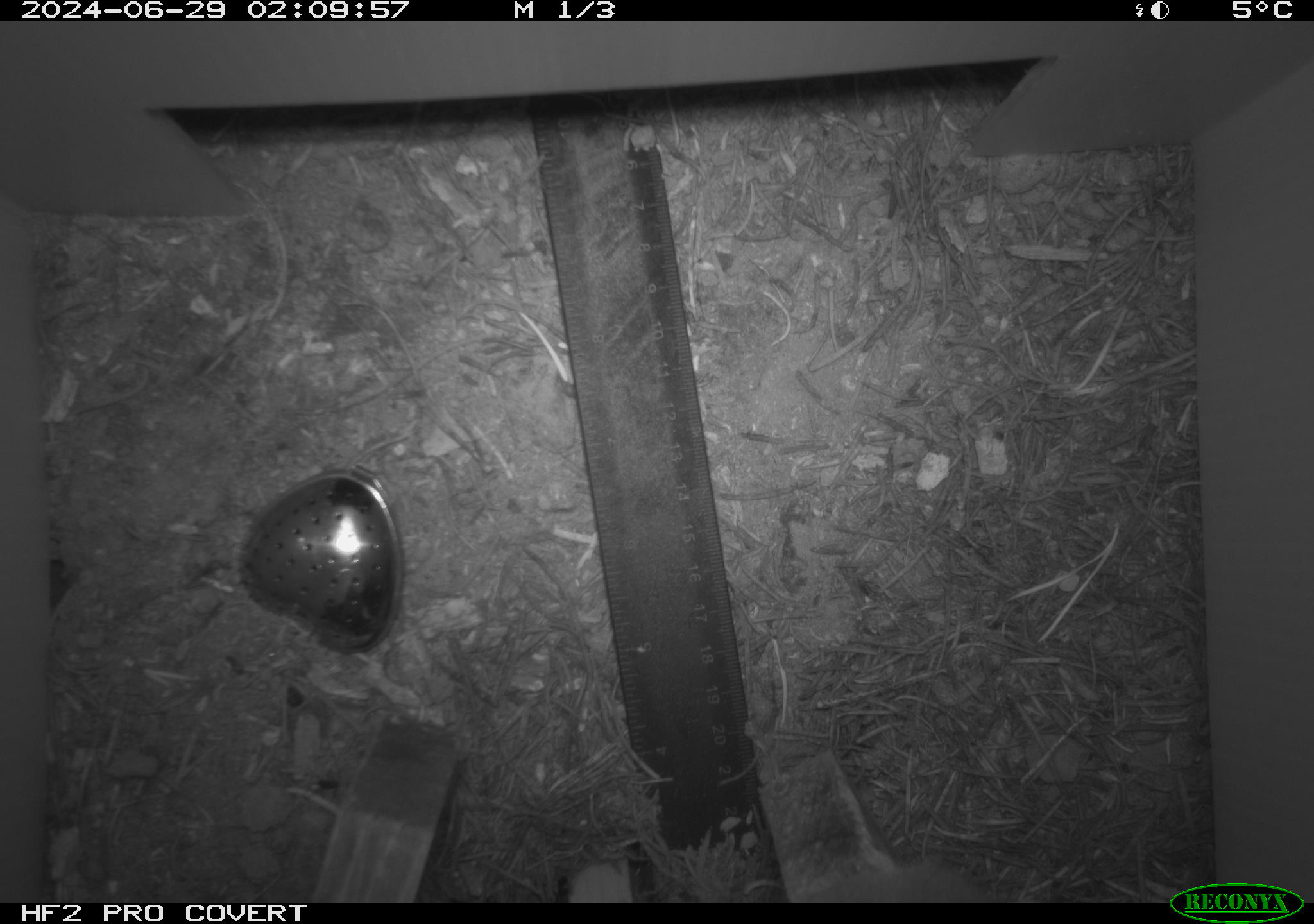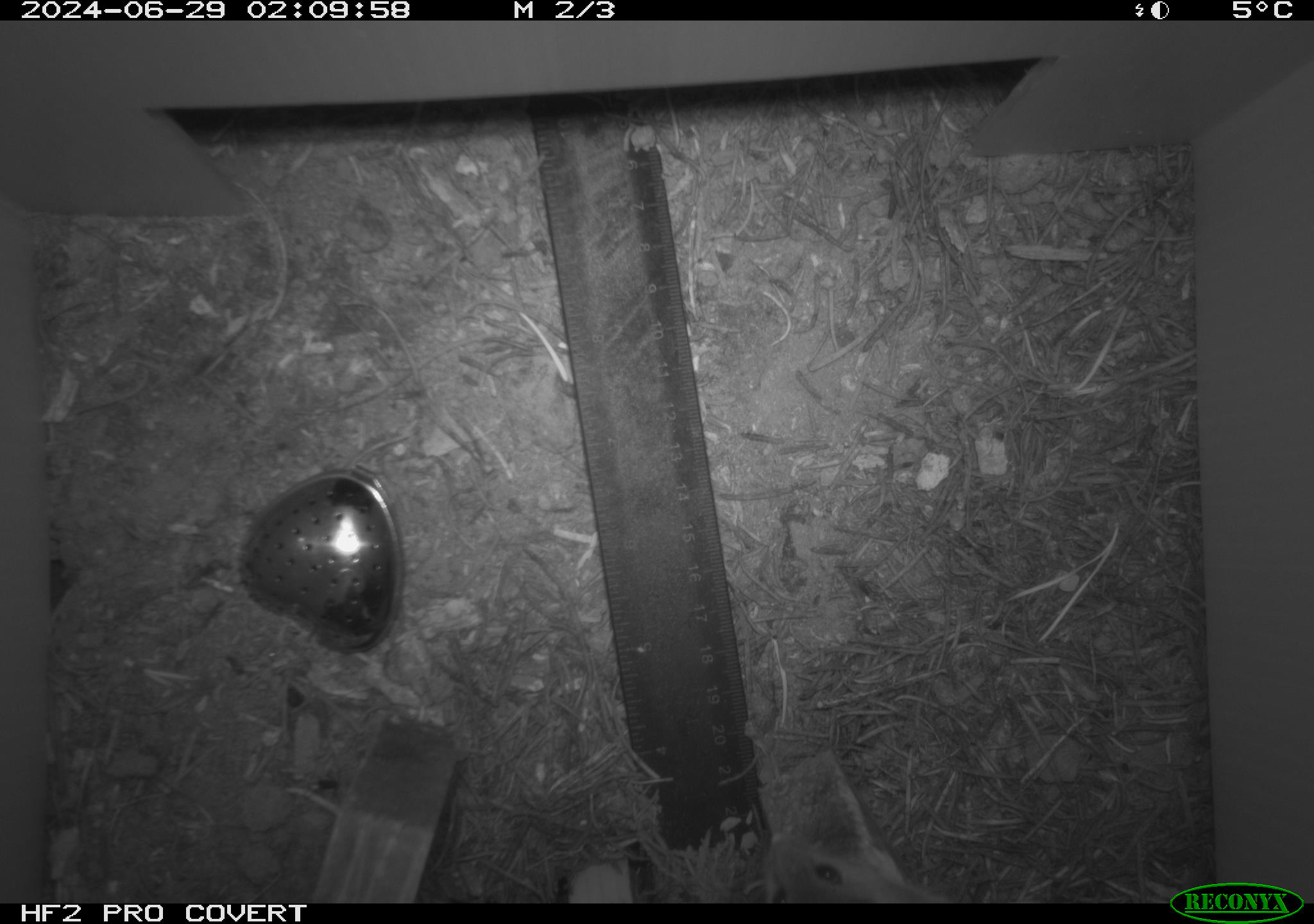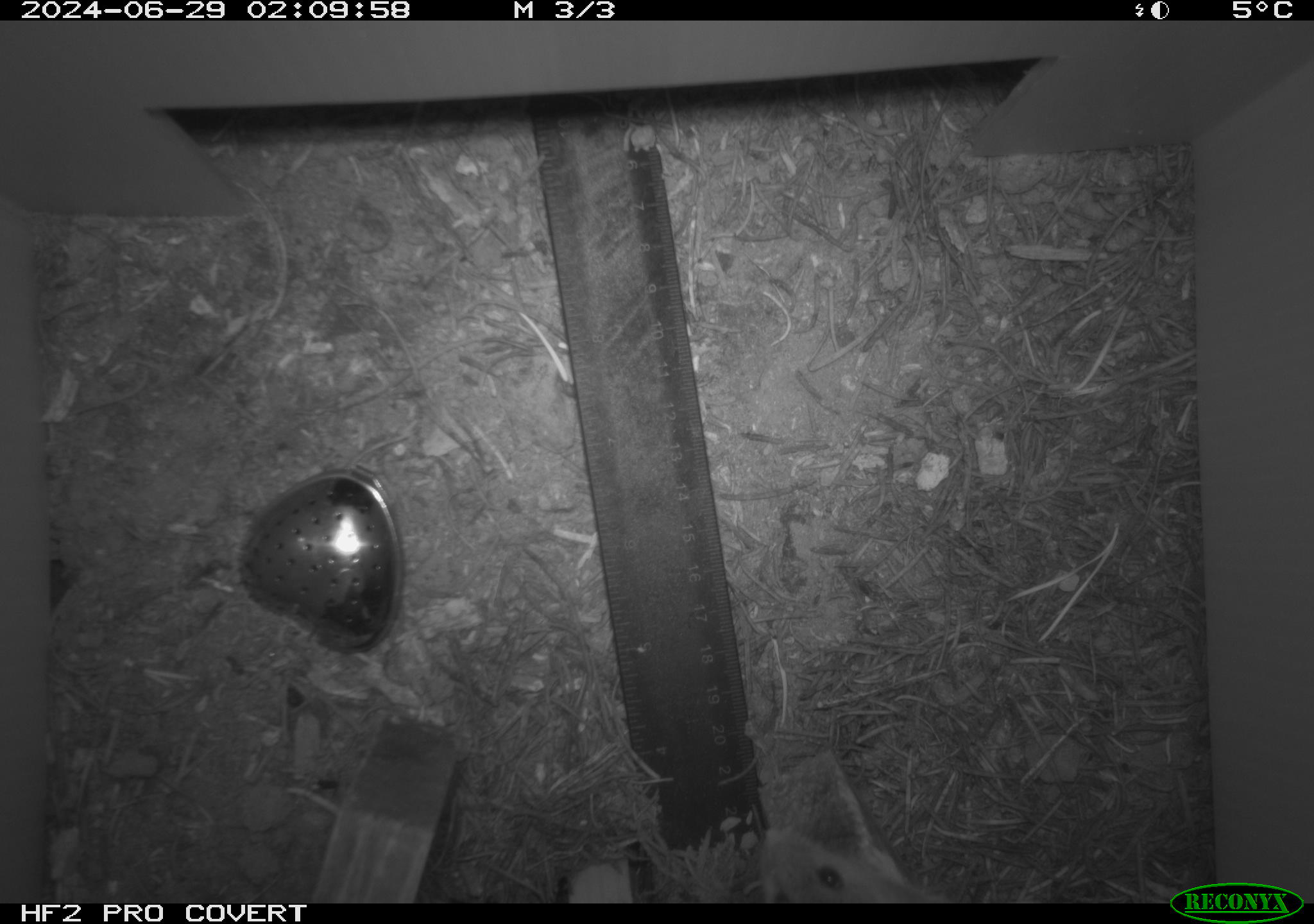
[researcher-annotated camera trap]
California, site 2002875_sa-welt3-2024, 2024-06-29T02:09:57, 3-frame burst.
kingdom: Animalia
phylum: Chordata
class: Mammalia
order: Rodentia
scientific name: Rodentia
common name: mouse species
Mouse species (Rodentia).